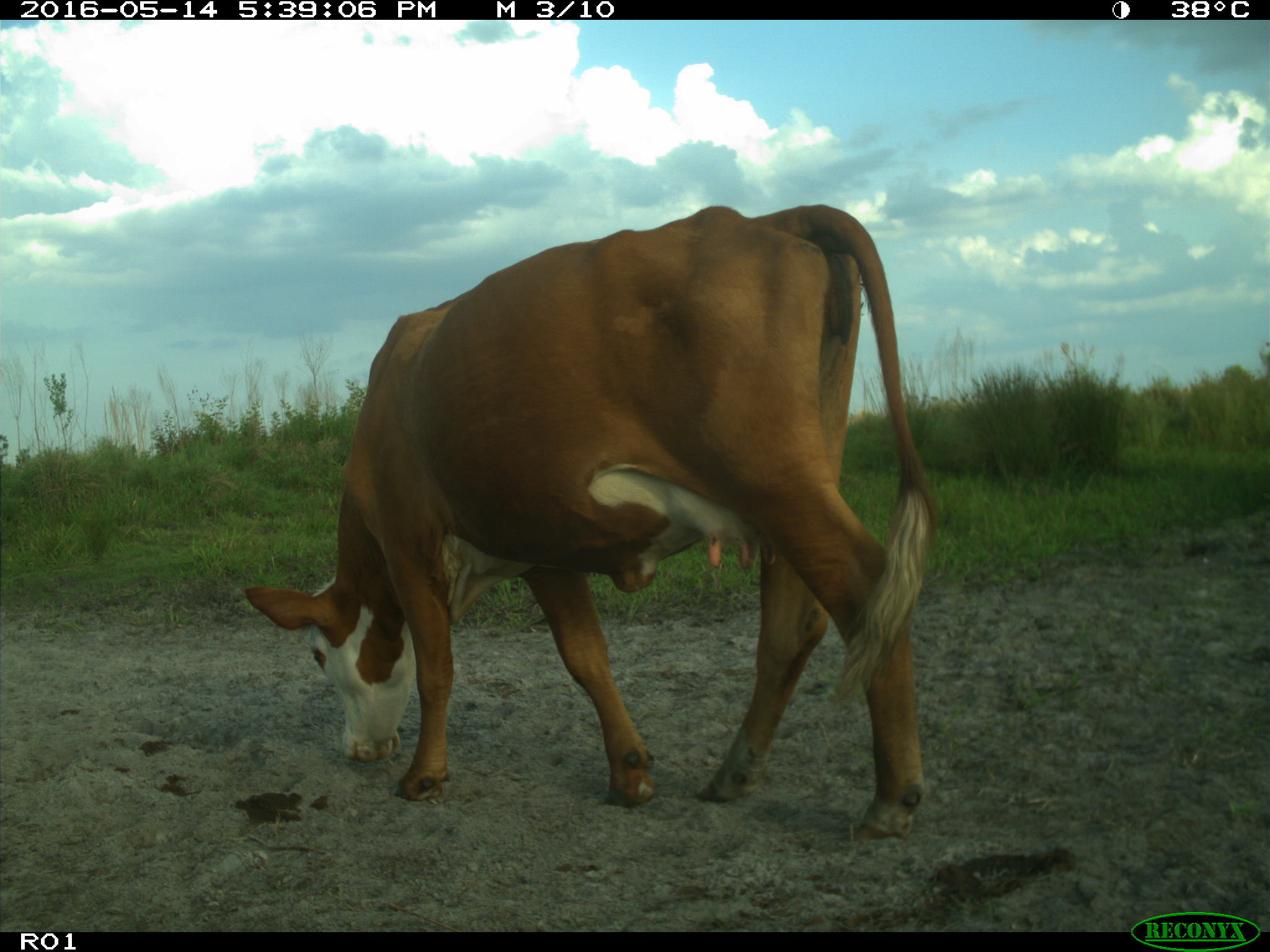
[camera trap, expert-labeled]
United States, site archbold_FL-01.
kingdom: Animalia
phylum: Chordata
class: Mammalia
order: Artiodactyla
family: Bovidae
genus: Bos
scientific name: Bos taurus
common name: domestic cow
Bos taurus (domestic cow).